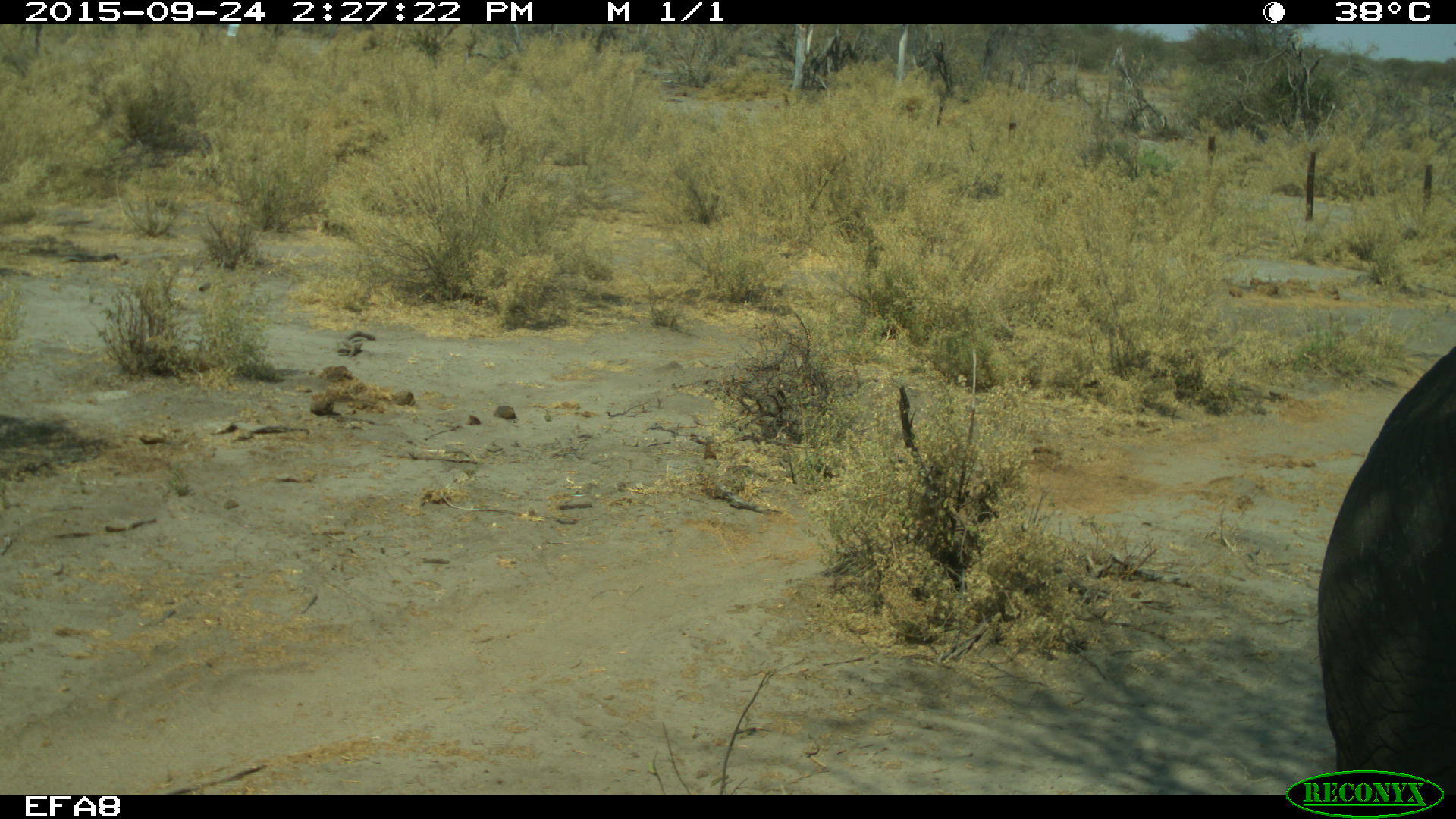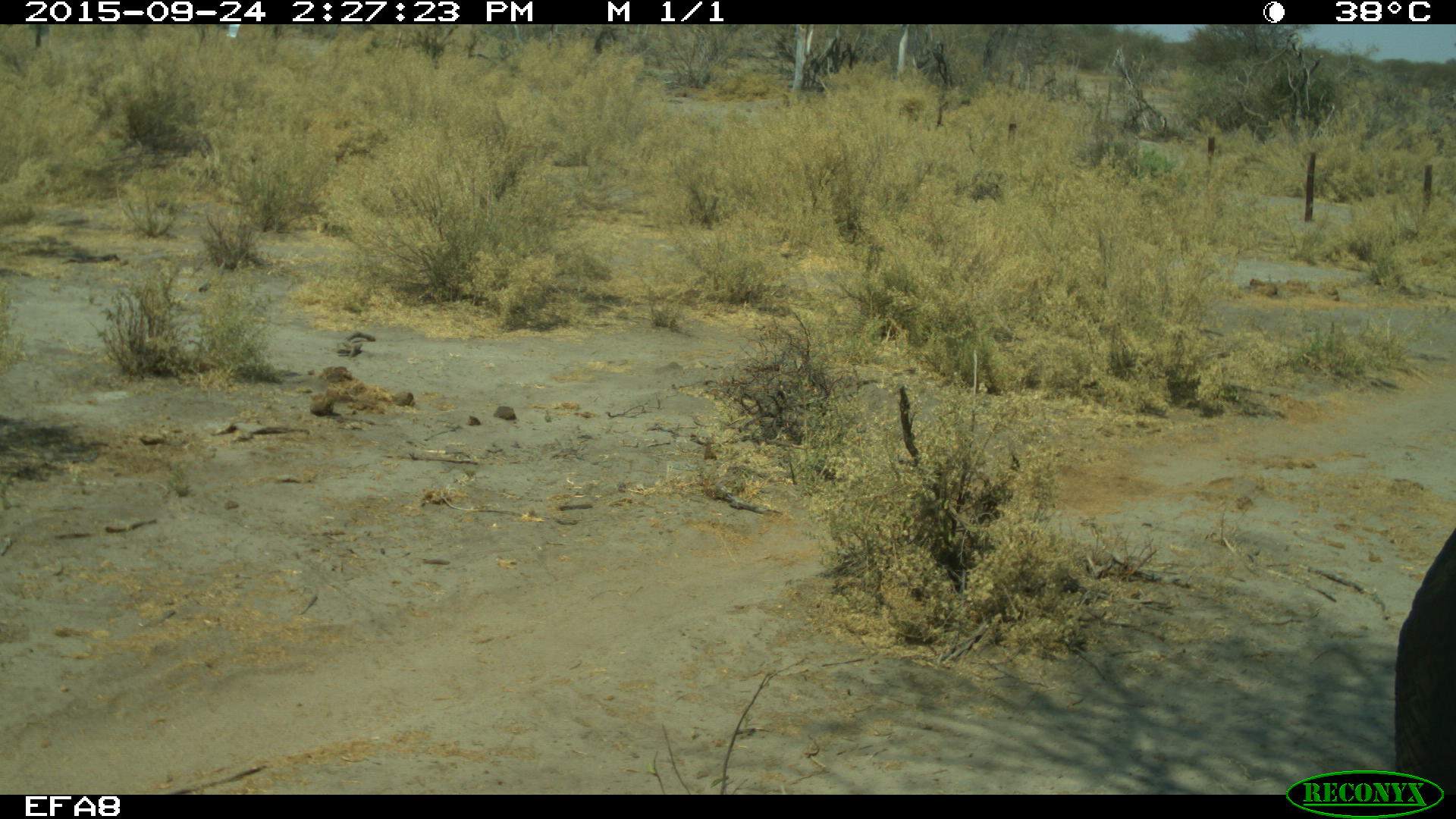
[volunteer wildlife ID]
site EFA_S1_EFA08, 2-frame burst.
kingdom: Animalia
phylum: Chordata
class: Mammalia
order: Proboscidea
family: Elephantidae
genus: Loxodonta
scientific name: Loxodonta africana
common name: african bush elephant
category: elephant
Elephant (african bush elephant) (Loxodonta africana), count 1. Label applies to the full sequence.